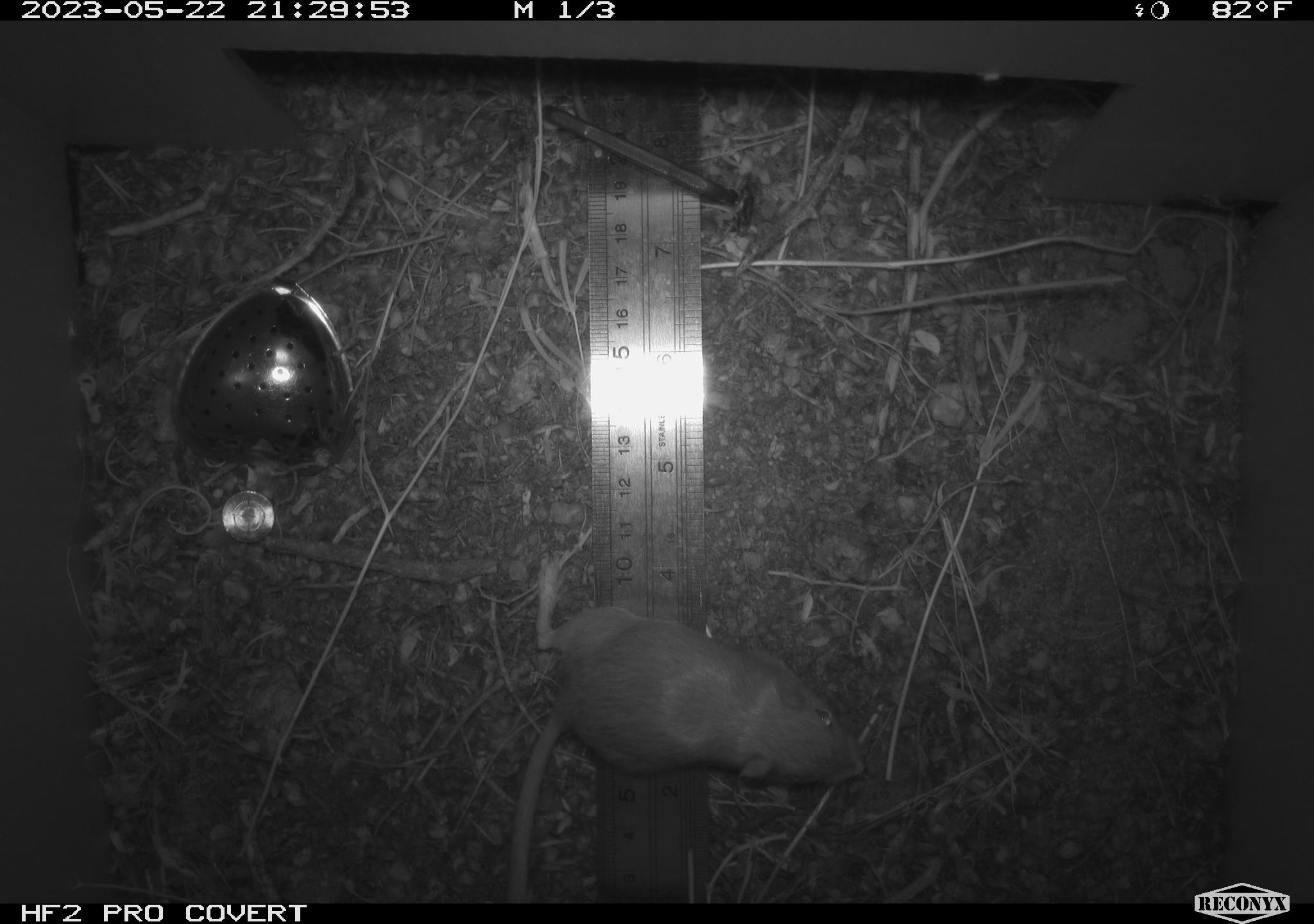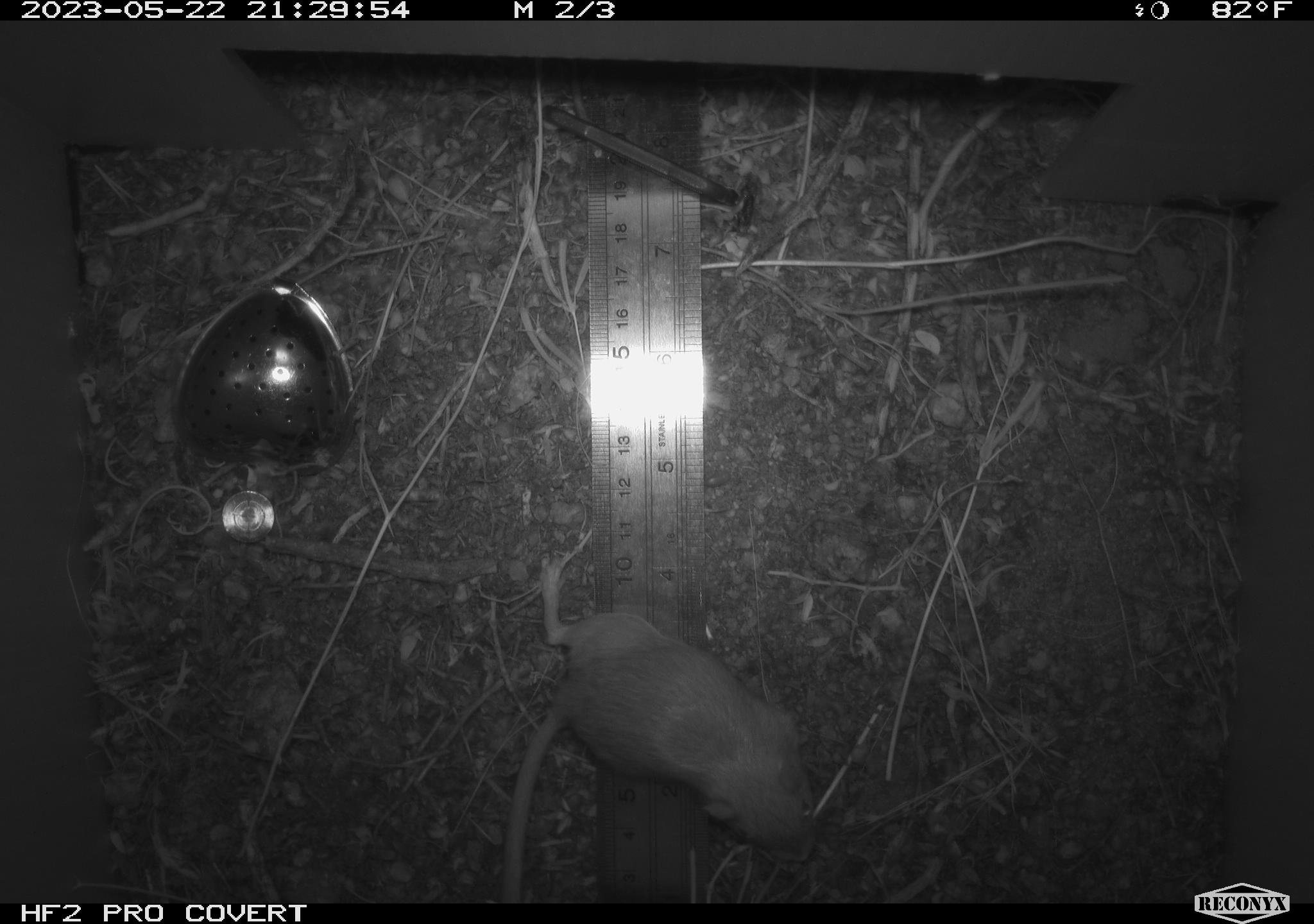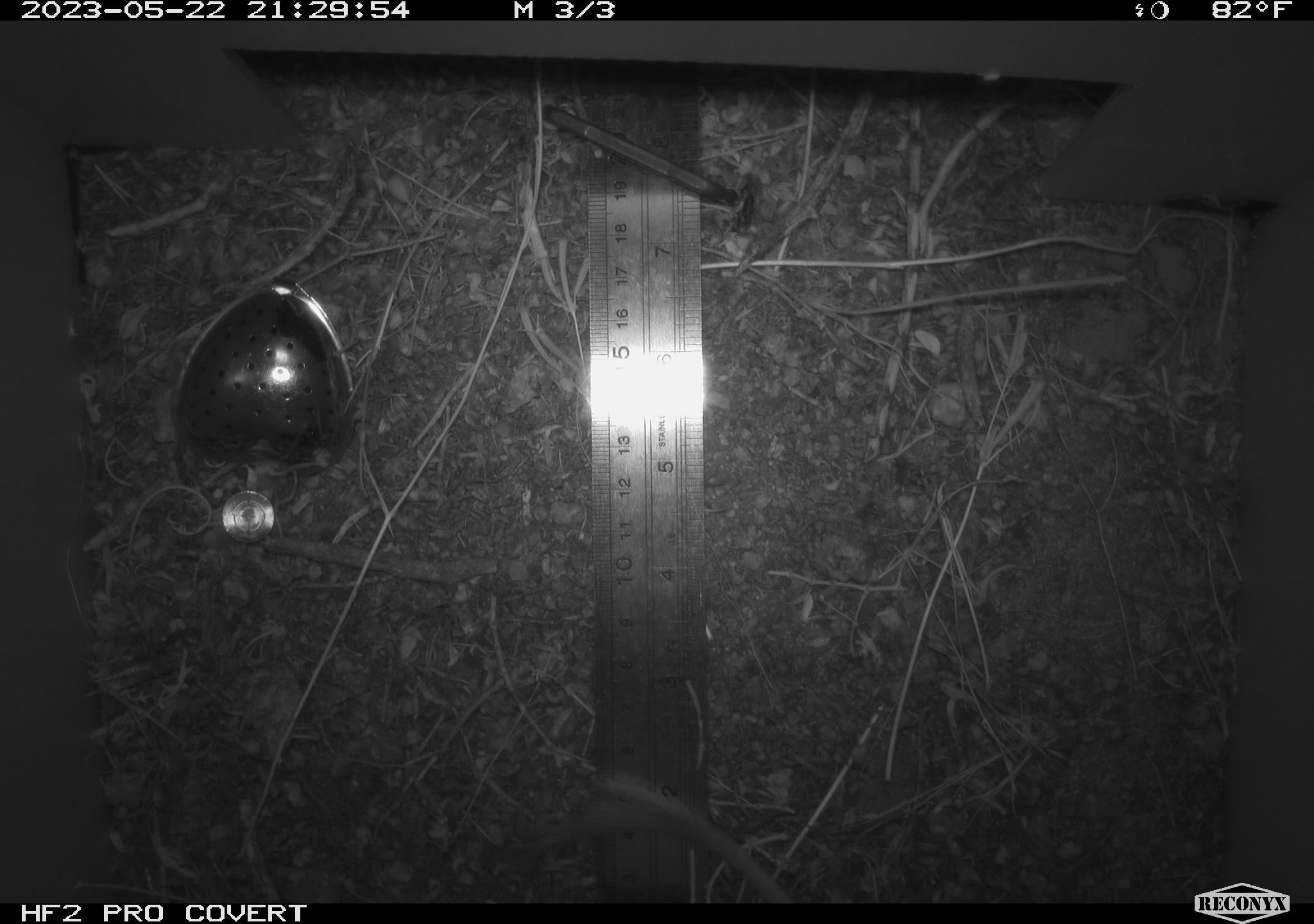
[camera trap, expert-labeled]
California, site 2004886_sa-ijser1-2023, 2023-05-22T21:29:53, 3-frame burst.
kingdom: Animalia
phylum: Chordata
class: Mammalia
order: Rodentia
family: Heteromyidae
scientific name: Heteromyidae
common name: kangaroo rats and pocket mice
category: heteromyidae family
Heteromyidae family (kangaroo rats and pocket mice) (Heteromyidae).